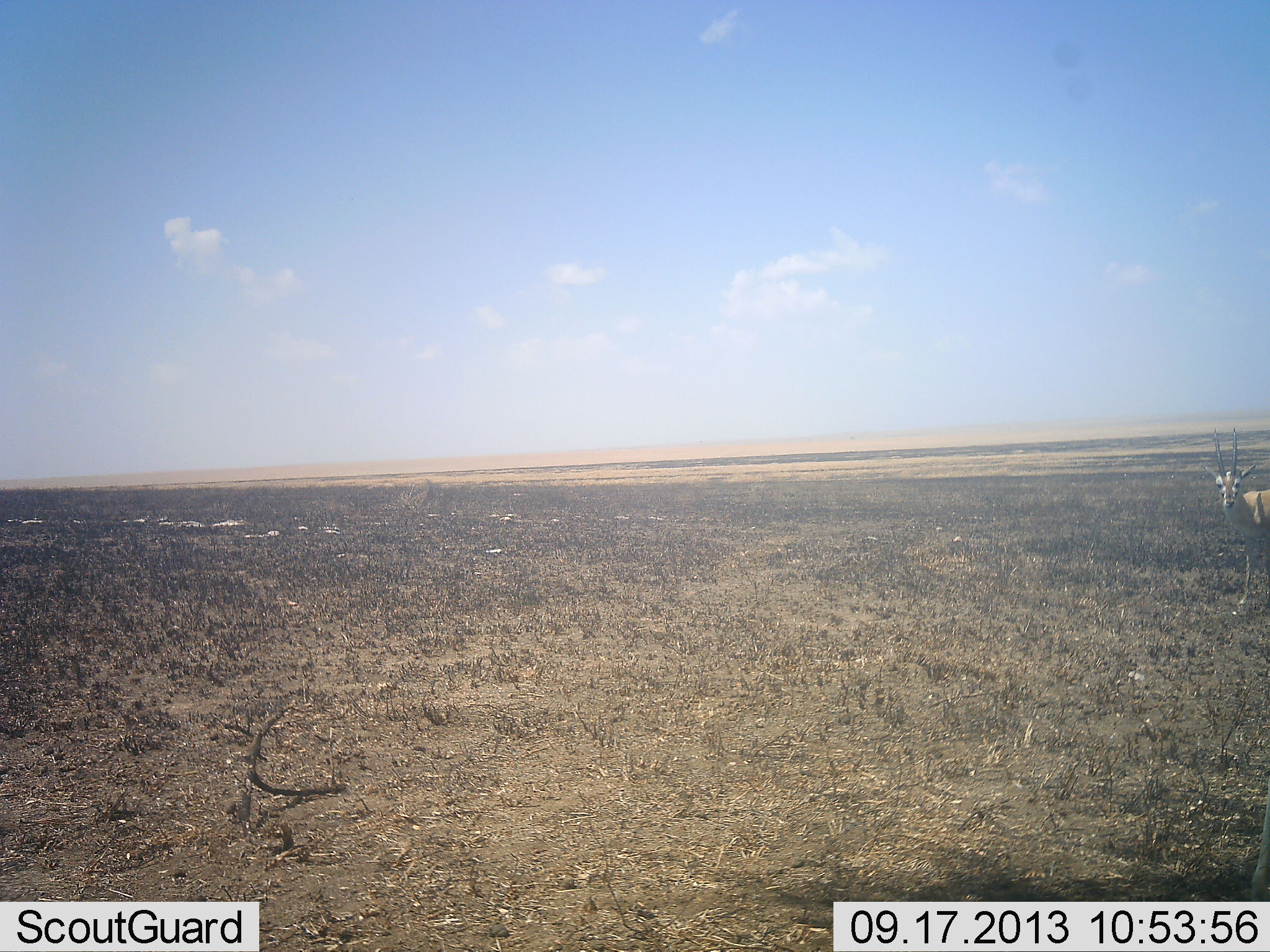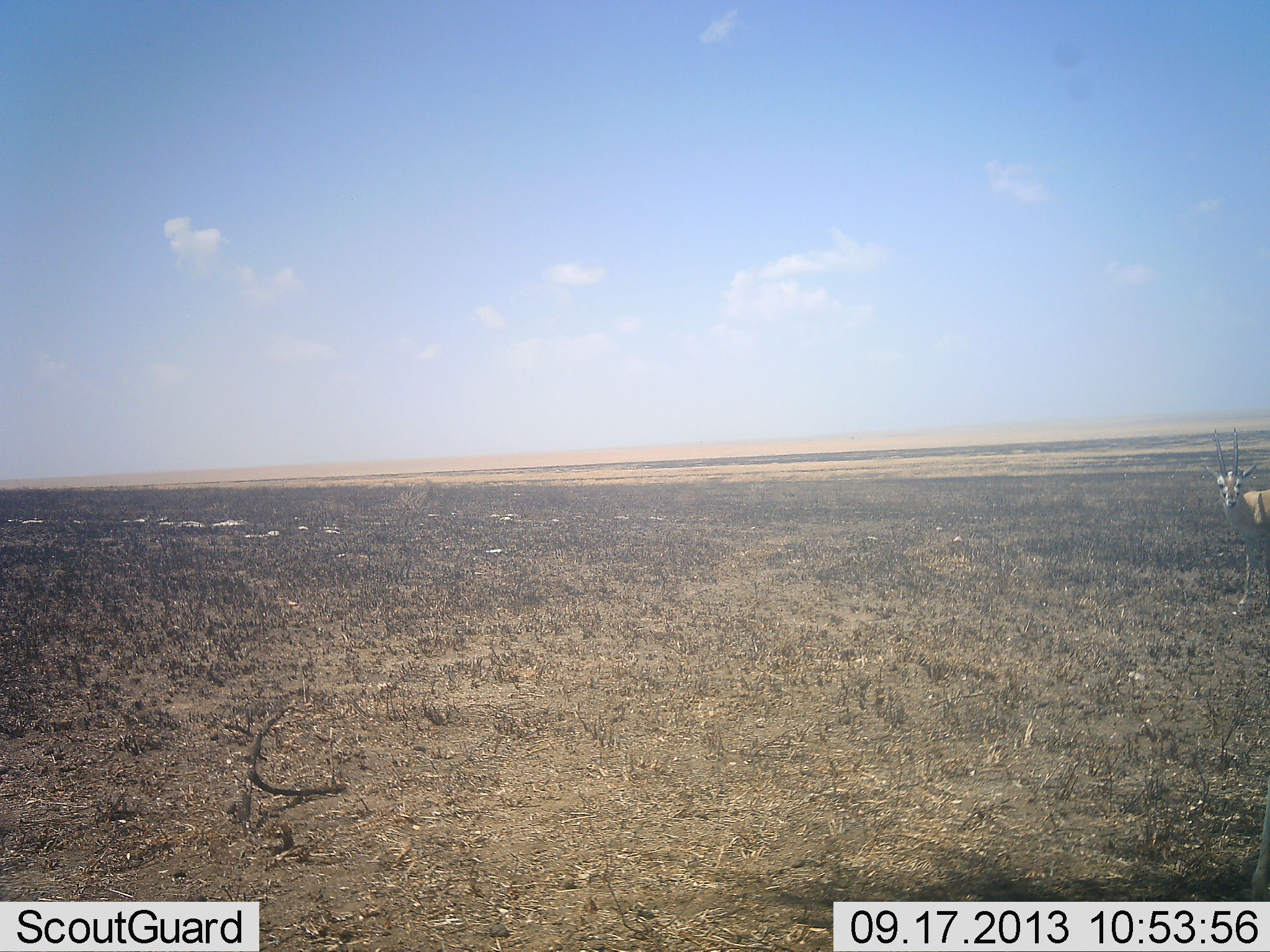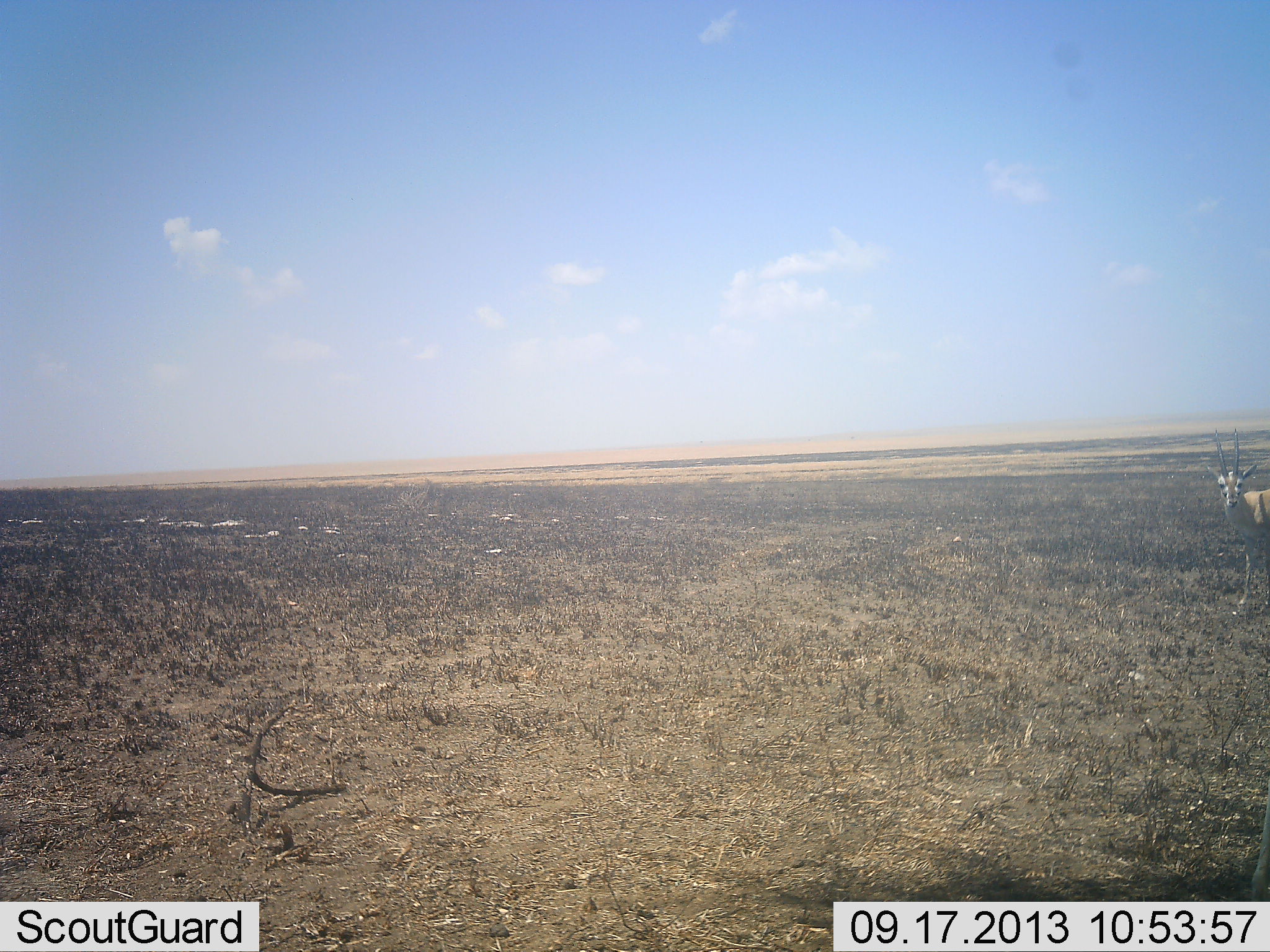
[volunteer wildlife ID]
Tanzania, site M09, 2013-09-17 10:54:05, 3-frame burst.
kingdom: Animalia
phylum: Chordata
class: Mammalia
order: Artiodactyla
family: Bovidae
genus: Nanger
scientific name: Nanger granti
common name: grant's gazelle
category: gazellegrants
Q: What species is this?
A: Gazellegrants (grant's gazelle) (Nanger granti).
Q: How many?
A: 1.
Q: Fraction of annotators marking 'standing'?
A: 100%.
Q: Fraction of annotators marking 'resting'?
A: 0%.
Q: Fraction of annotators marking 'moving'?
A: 0%.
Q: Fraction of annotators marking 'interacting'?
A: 0%.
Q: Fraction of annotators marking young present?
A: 0%.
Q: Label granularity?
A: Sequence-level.